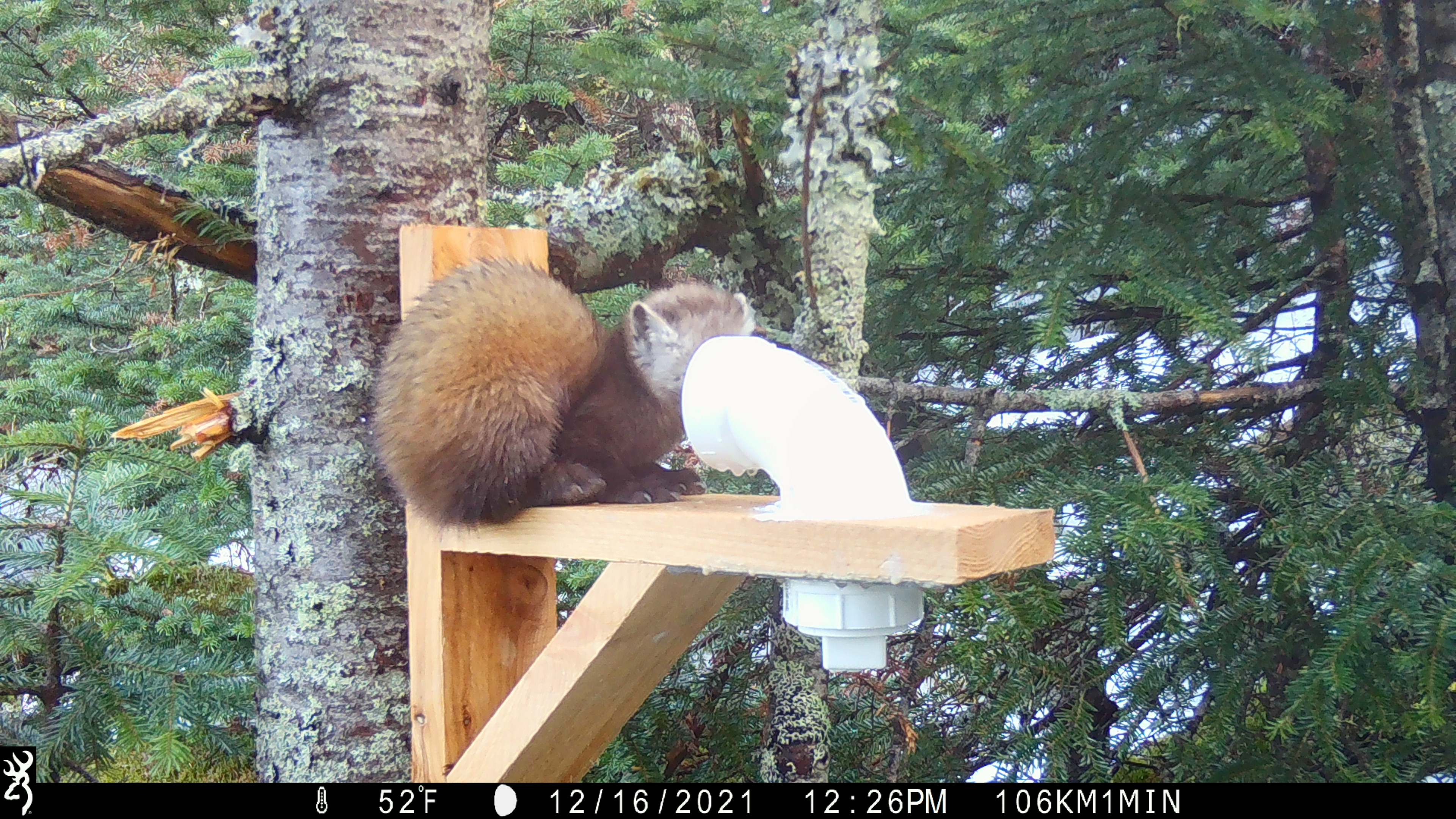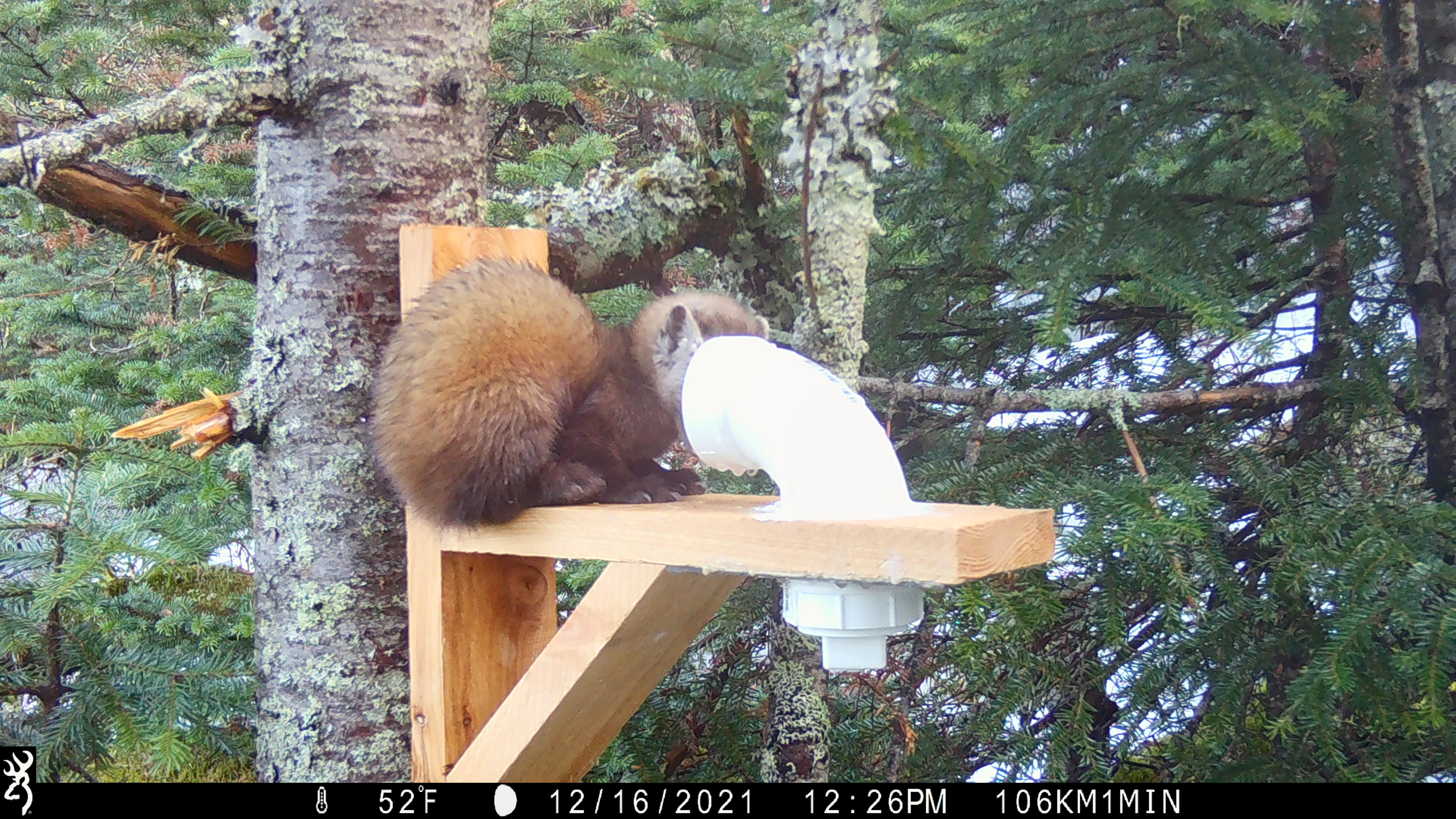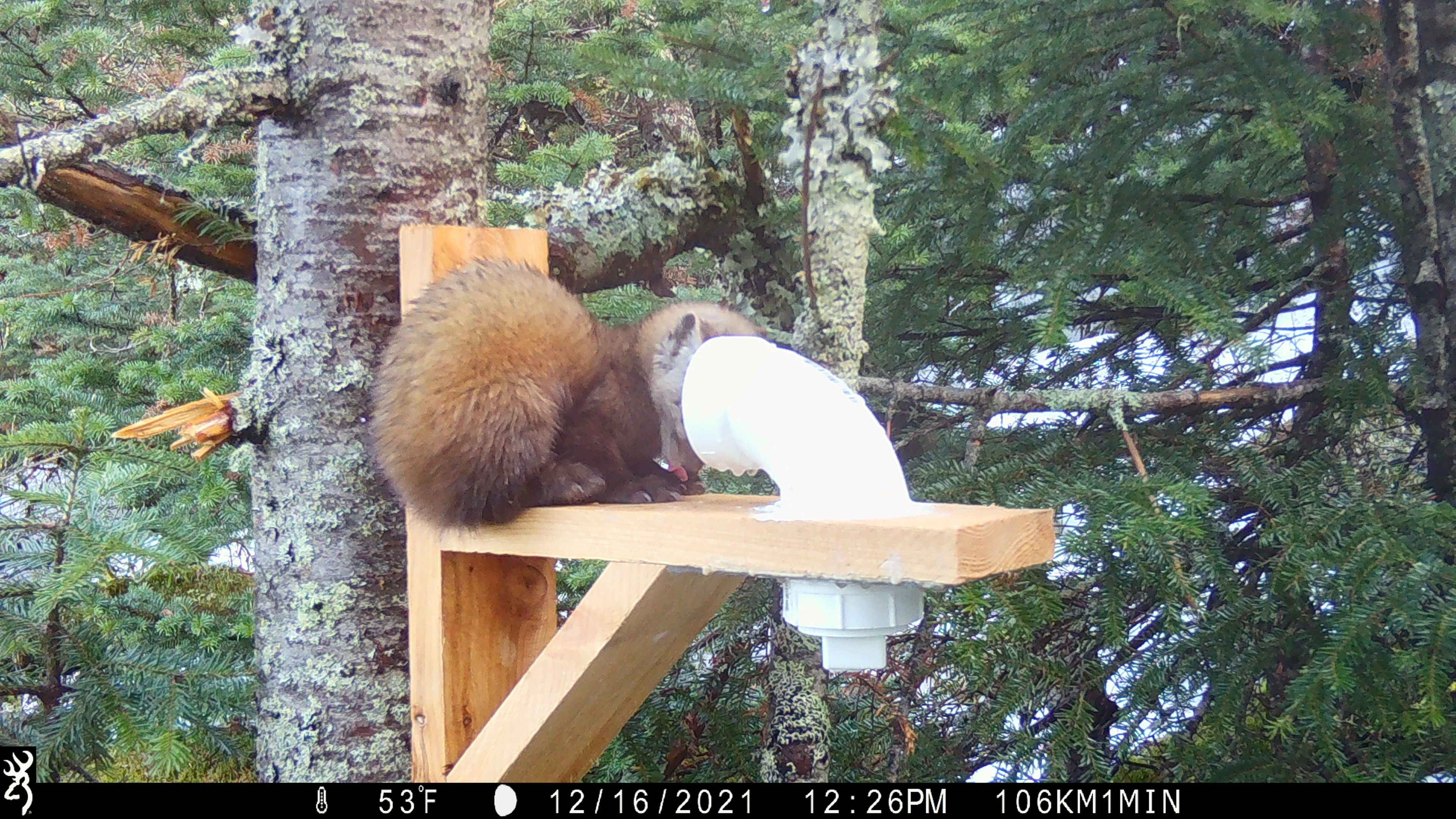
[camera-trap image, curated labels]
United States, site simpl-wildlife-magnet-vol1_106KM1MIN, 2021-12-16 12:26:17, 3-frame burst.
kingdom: Animalia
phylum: Chordata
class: Mammalia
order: Carnivora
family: Mustelidae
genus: Martes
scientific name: Martes americana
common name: american marten